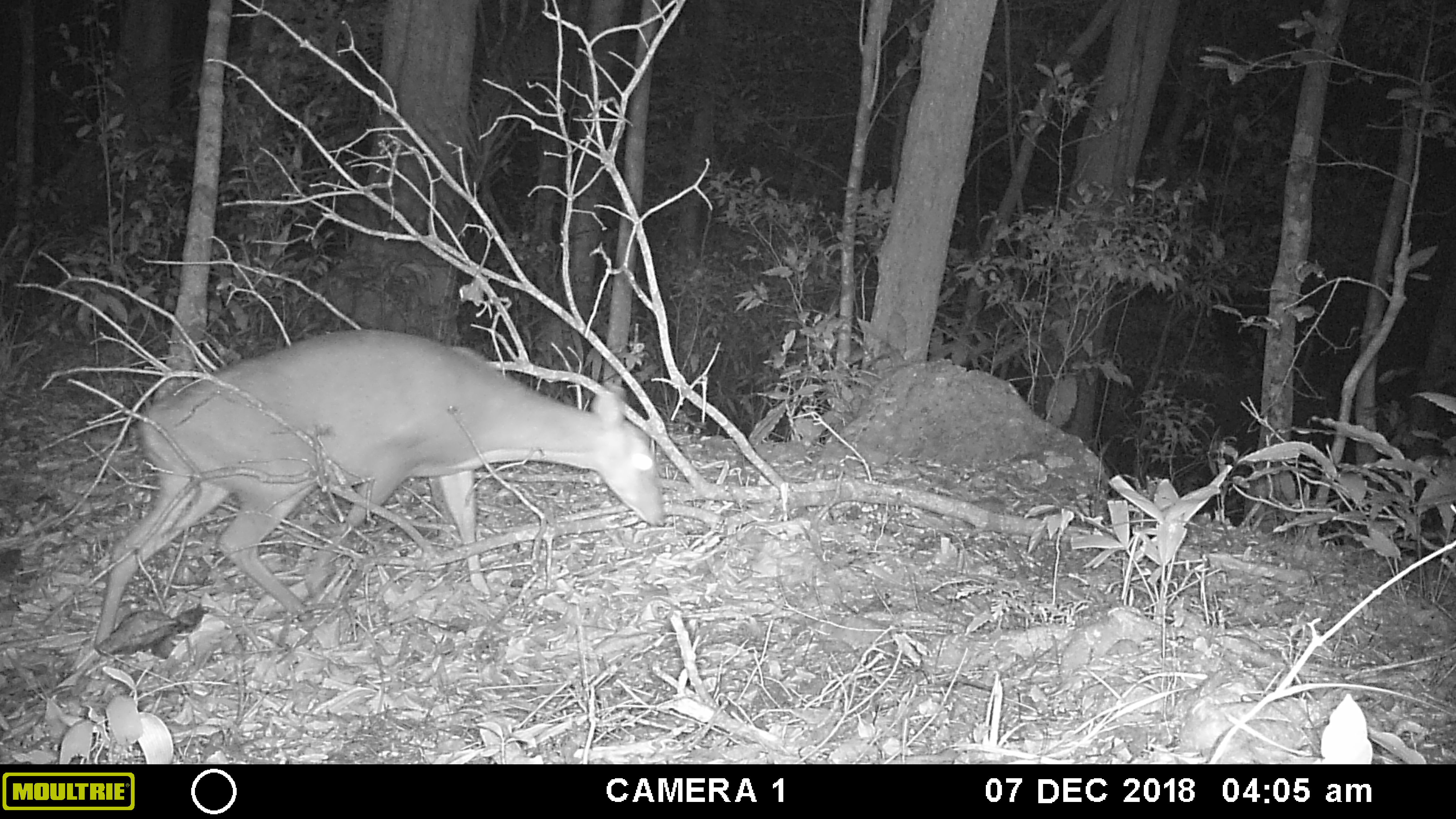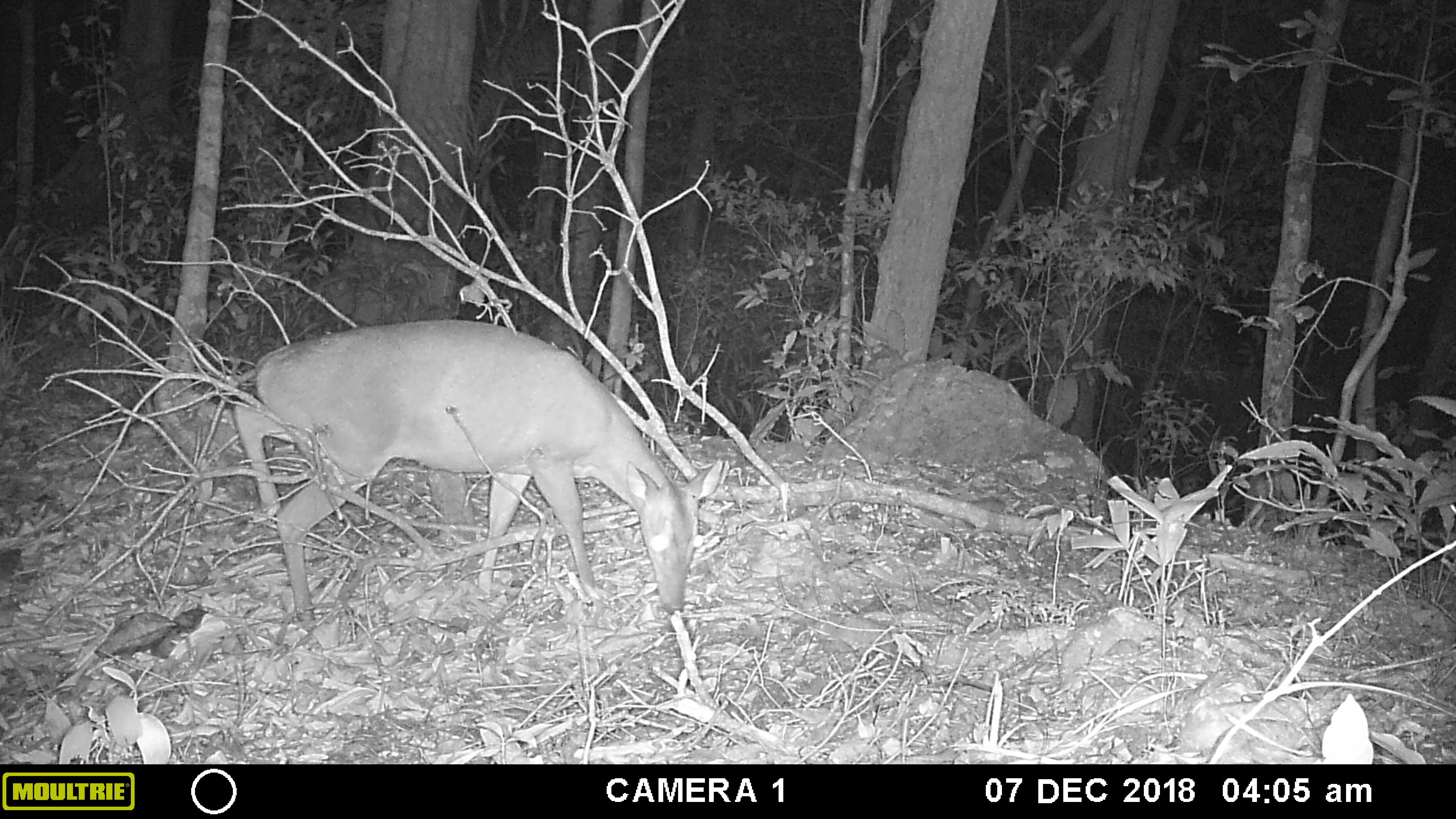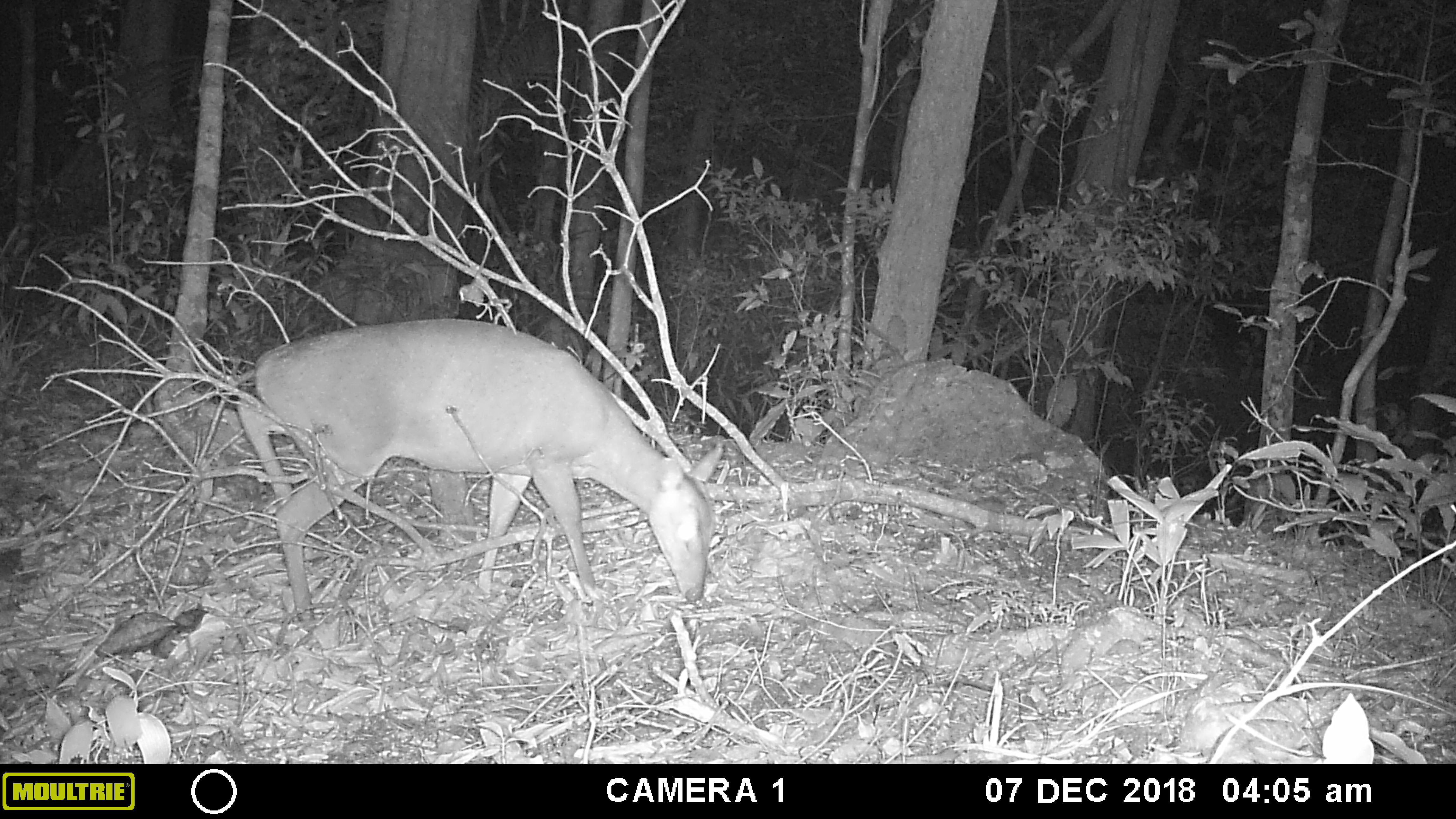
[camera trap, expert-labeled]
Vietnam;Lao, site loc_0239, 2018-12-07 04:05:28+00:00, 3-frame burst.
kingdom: Animalia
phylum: Chordata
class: Mammalia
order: Artiodactyla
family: Cervidae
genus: Muntiacus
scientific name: Muntiacus vuquangensis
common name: large-antlered muntjac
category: large antlered muntjac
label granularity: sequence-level